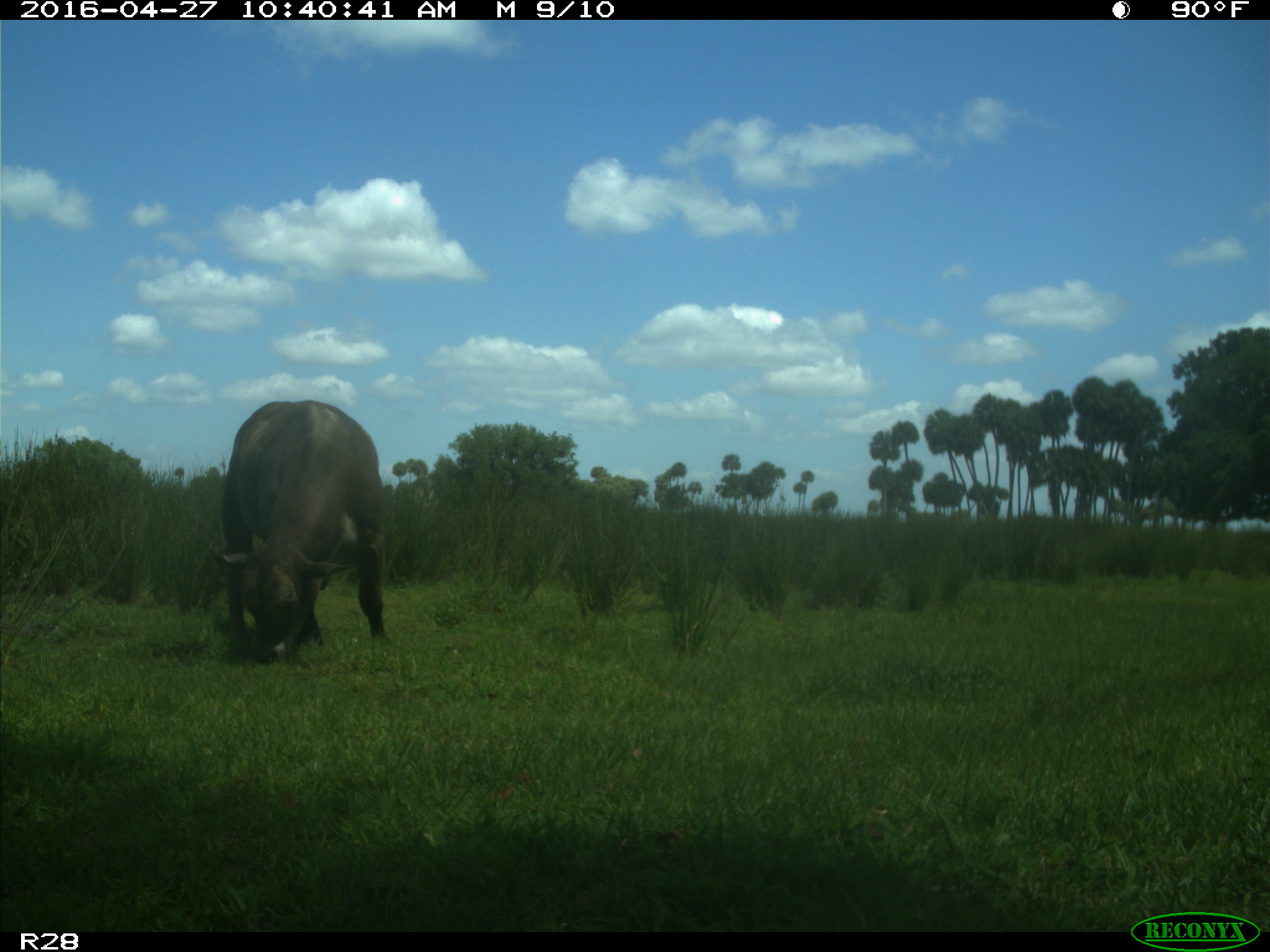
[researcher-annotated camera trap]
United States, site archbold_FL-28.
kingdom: Animalia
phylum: Chordata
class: Mammalia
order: Artiodactyla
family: Bovidae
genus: Bos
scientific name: Bos taurus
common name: domestic cow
Bos taurus (domestic cow).